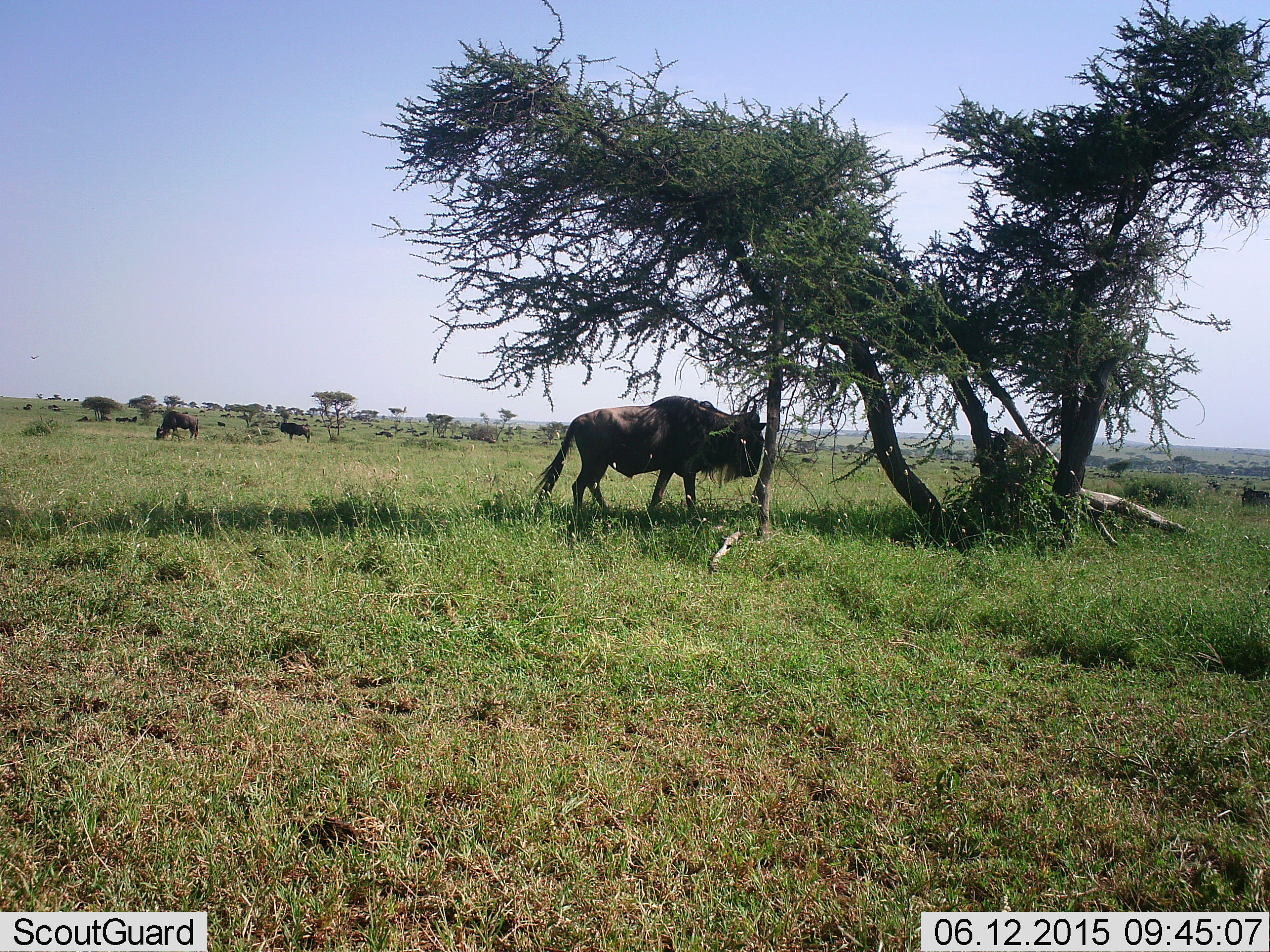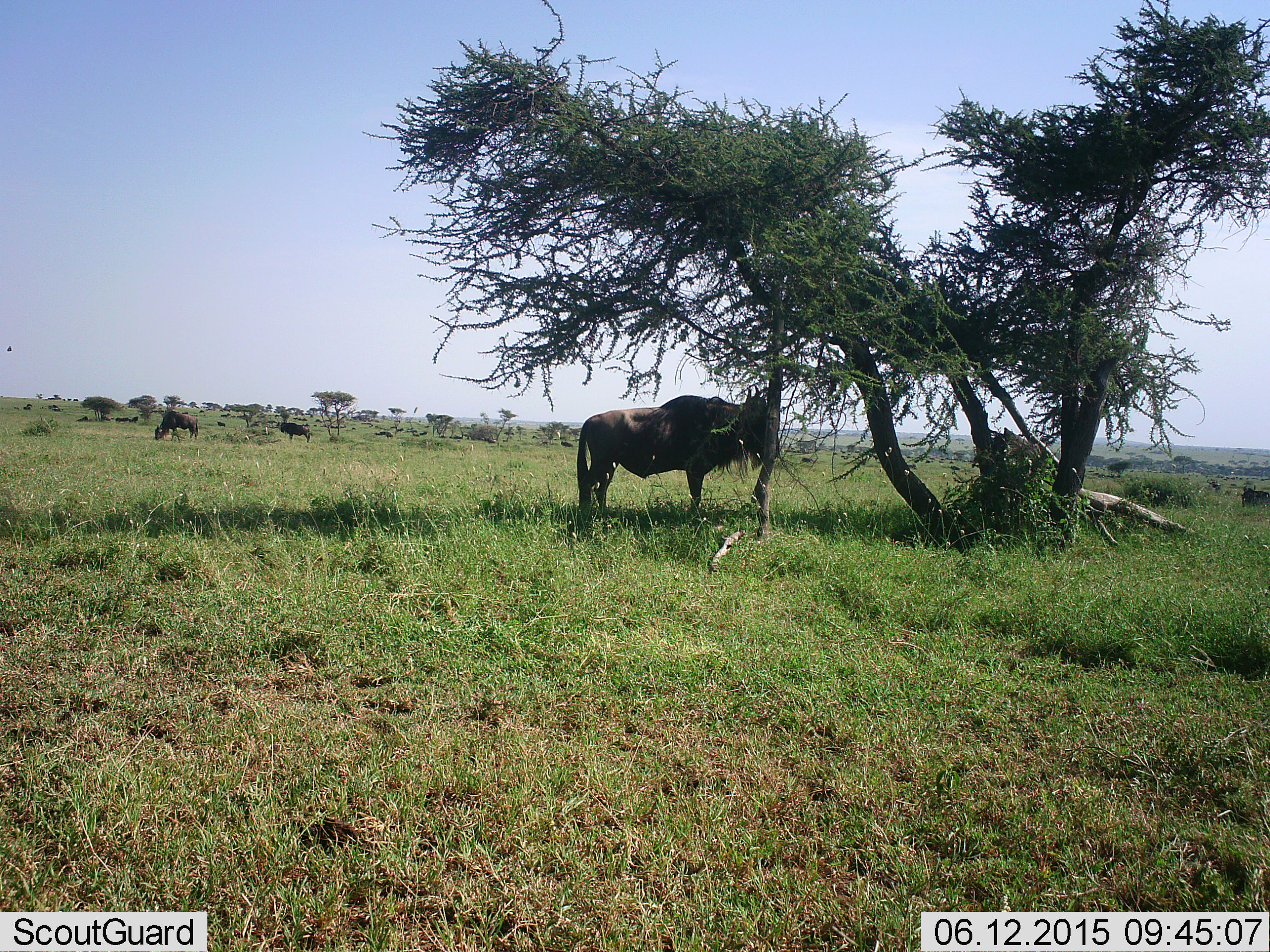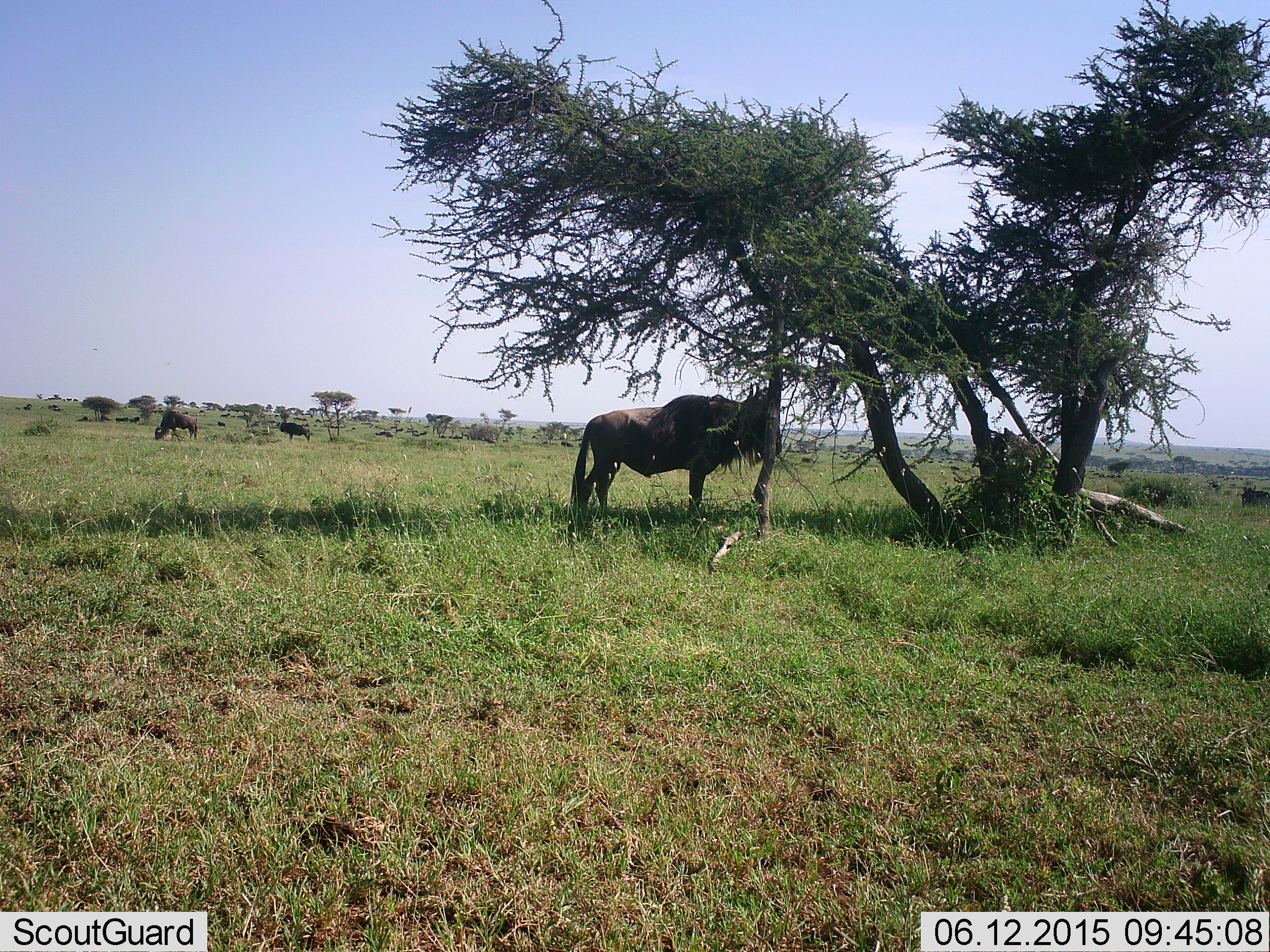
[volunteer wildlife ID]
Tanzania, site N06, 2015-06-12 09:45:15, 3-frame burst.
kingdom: Animalia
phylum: Chordata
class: Mammalia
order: Artiodactyla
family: Bovidae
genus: Connochaetes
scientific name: Connochaetes taurinus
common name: blue wildebeest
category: wildebeest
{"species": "wildebeest (blue wildebeest) (Connochaetes taurinus)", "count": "3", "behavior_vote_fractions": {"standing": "82%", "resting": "0%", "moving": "9%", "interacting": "0%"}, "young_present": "0%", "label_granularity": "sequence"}